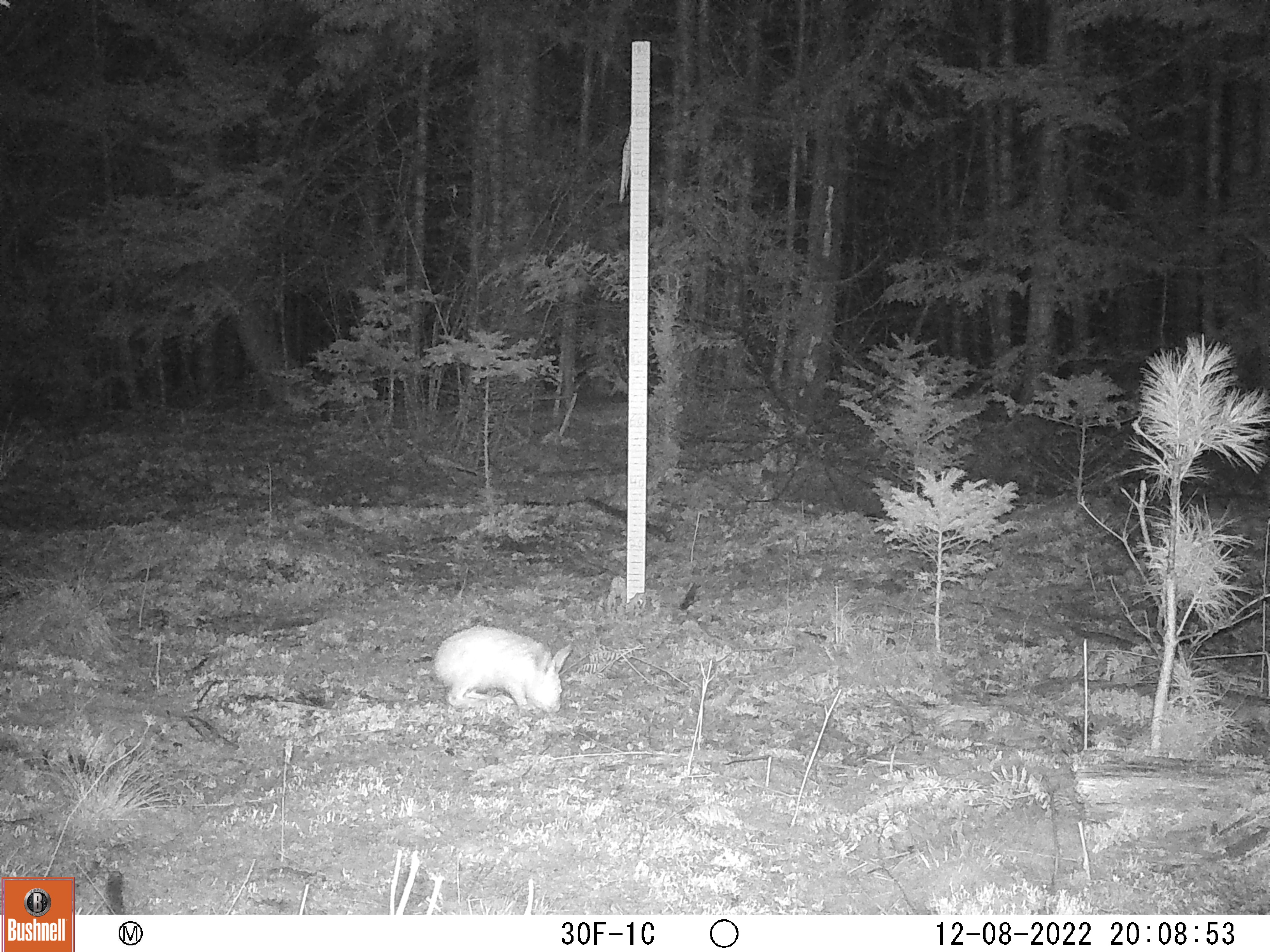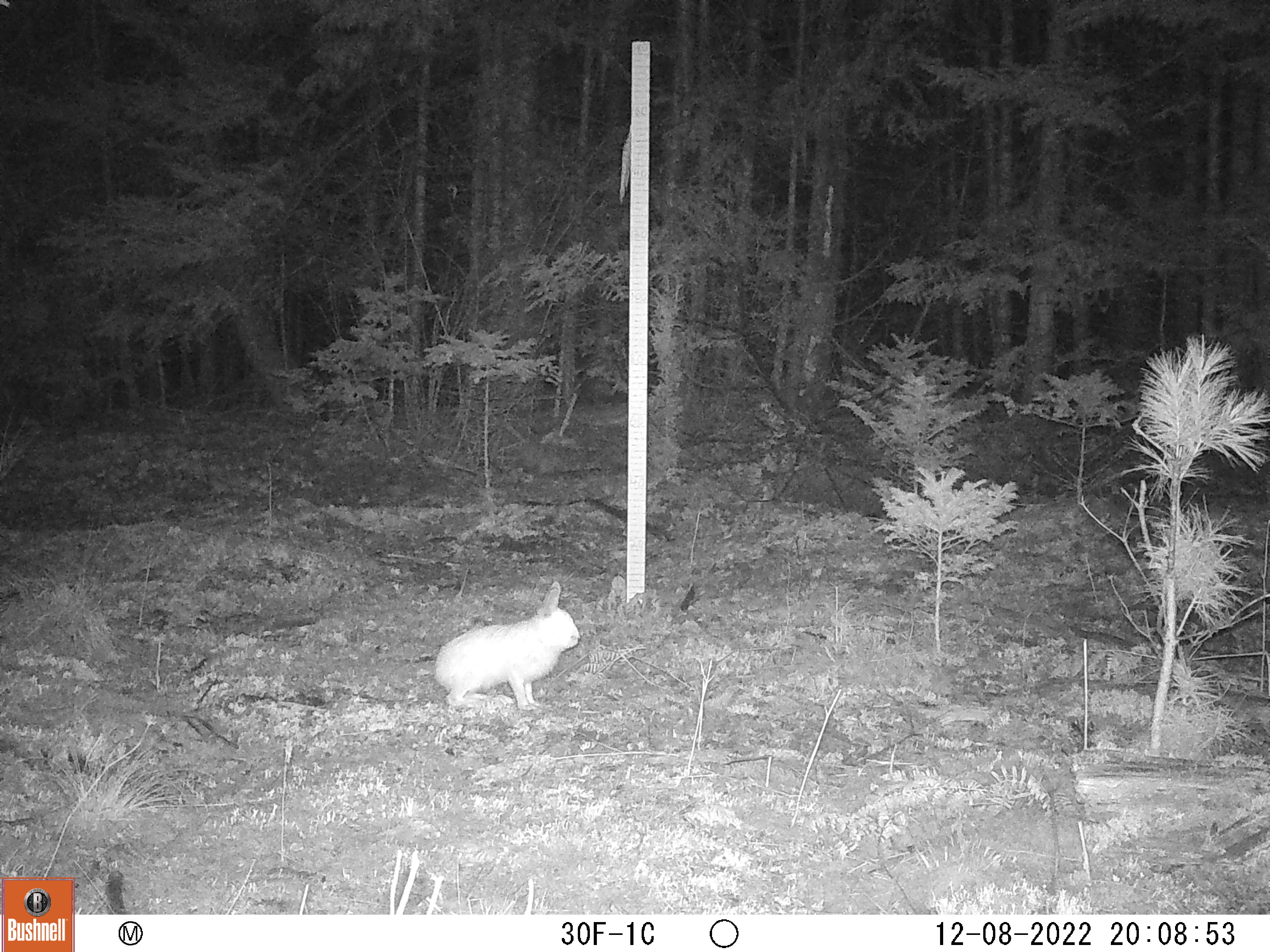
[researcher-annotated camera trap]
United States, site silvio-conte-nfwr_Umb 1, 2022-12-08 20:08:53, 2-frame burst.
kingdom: Animalia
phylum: Chordata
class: Mammalia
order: Lagomorpha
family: Leporidae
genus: Lepus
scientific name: Lepus americanus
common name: snowshoe hare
Snowshoe hare (Lepus americanus).